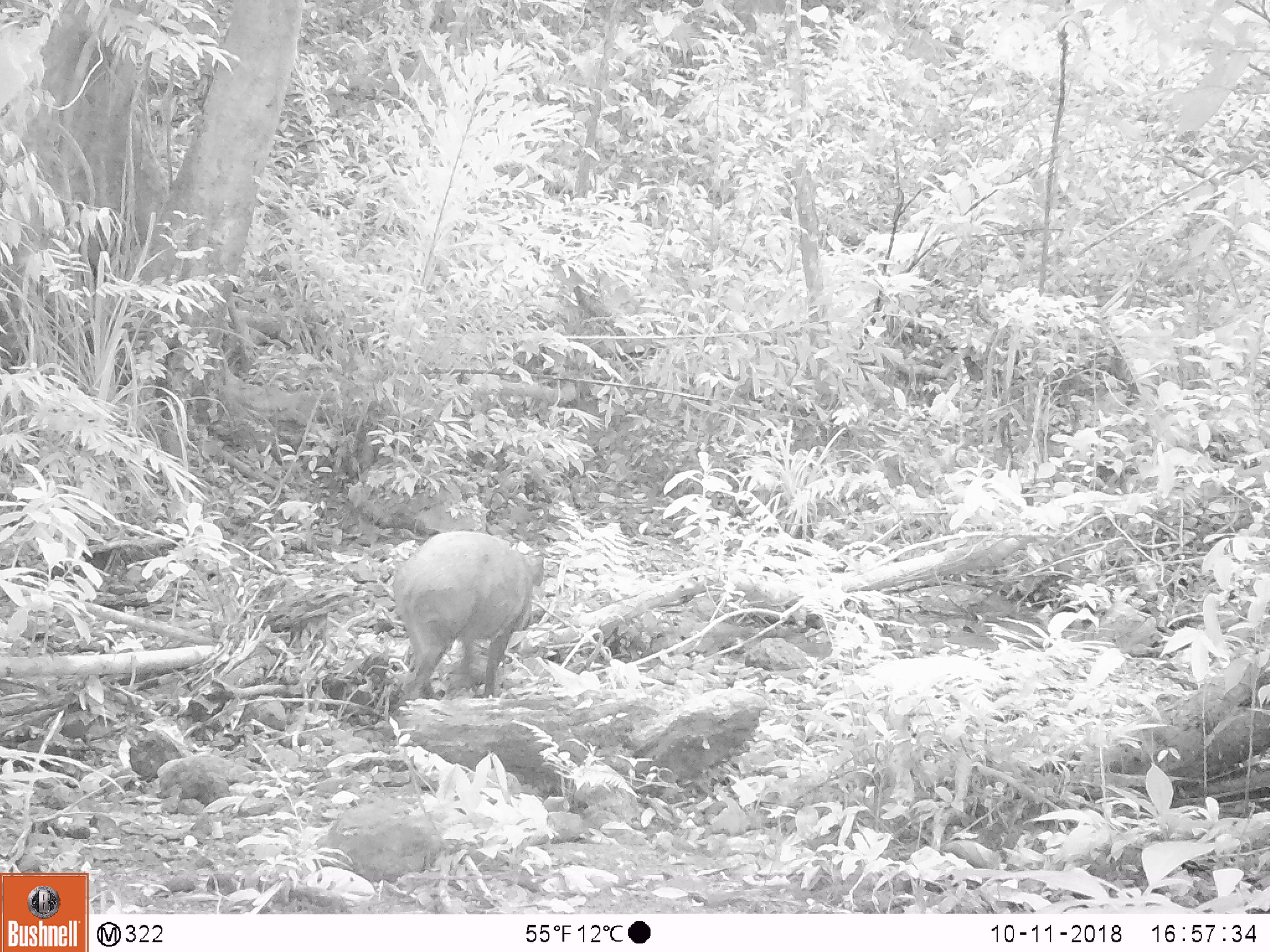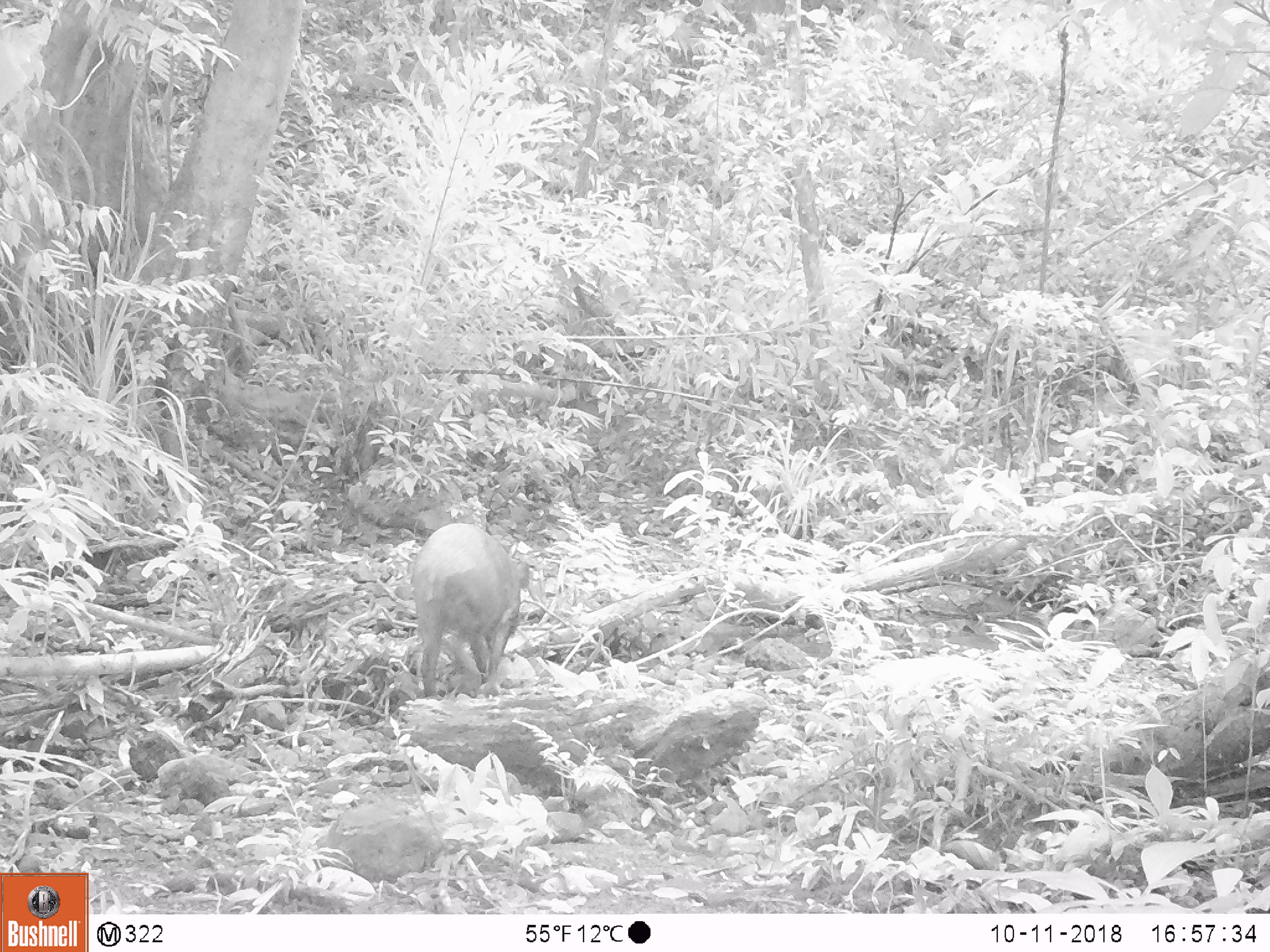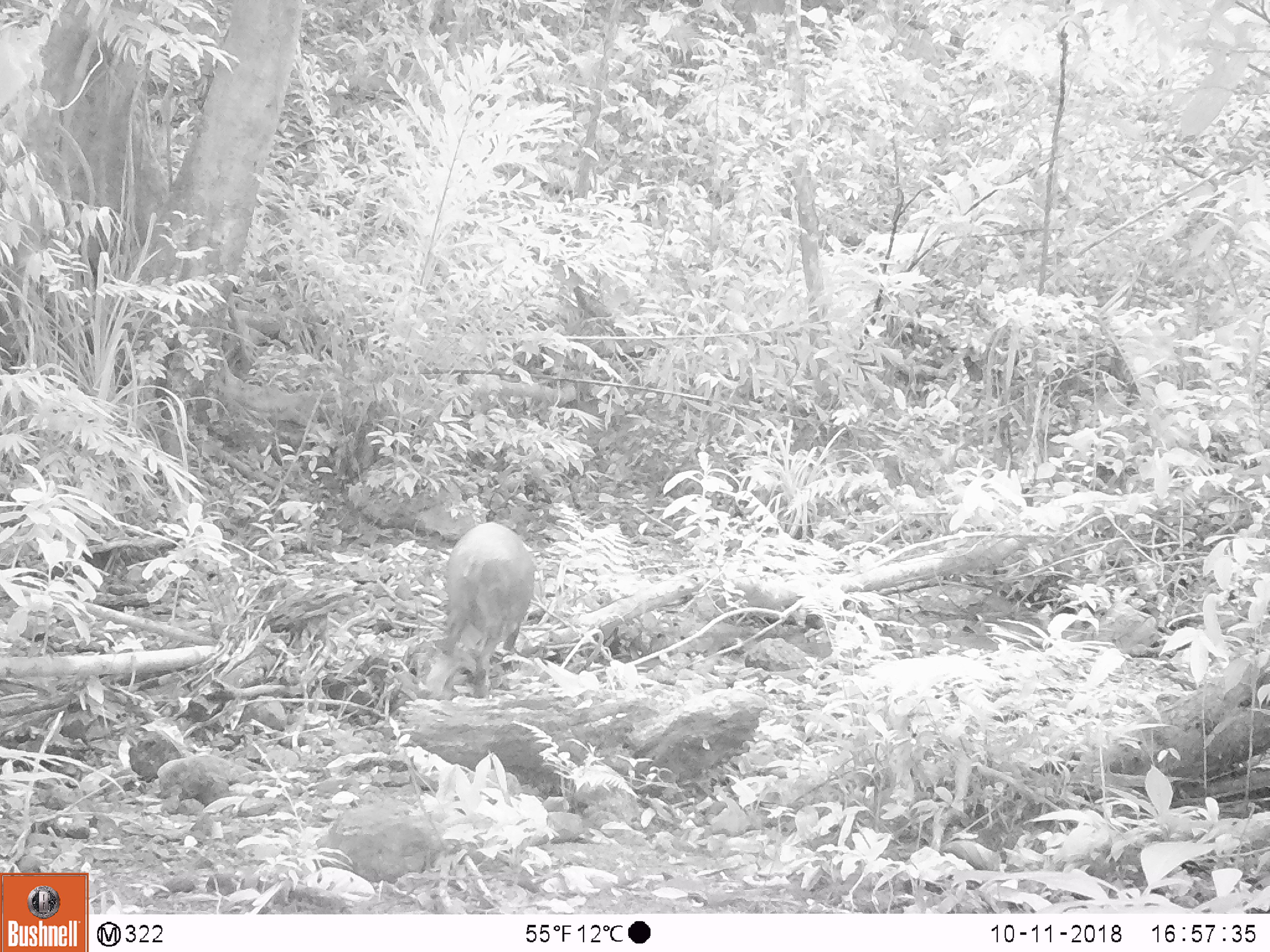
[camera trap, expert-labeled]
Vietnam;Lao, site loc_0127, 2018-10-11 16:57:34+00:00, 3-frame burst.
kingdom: Animalia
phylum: Chordata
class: Mammalia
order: Artiodactyla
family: Suidae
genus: Sus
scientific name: Sus scrofa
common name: eurasian wild pig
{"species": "eurasian wild pig (Sus scrofa)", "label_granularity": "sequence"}